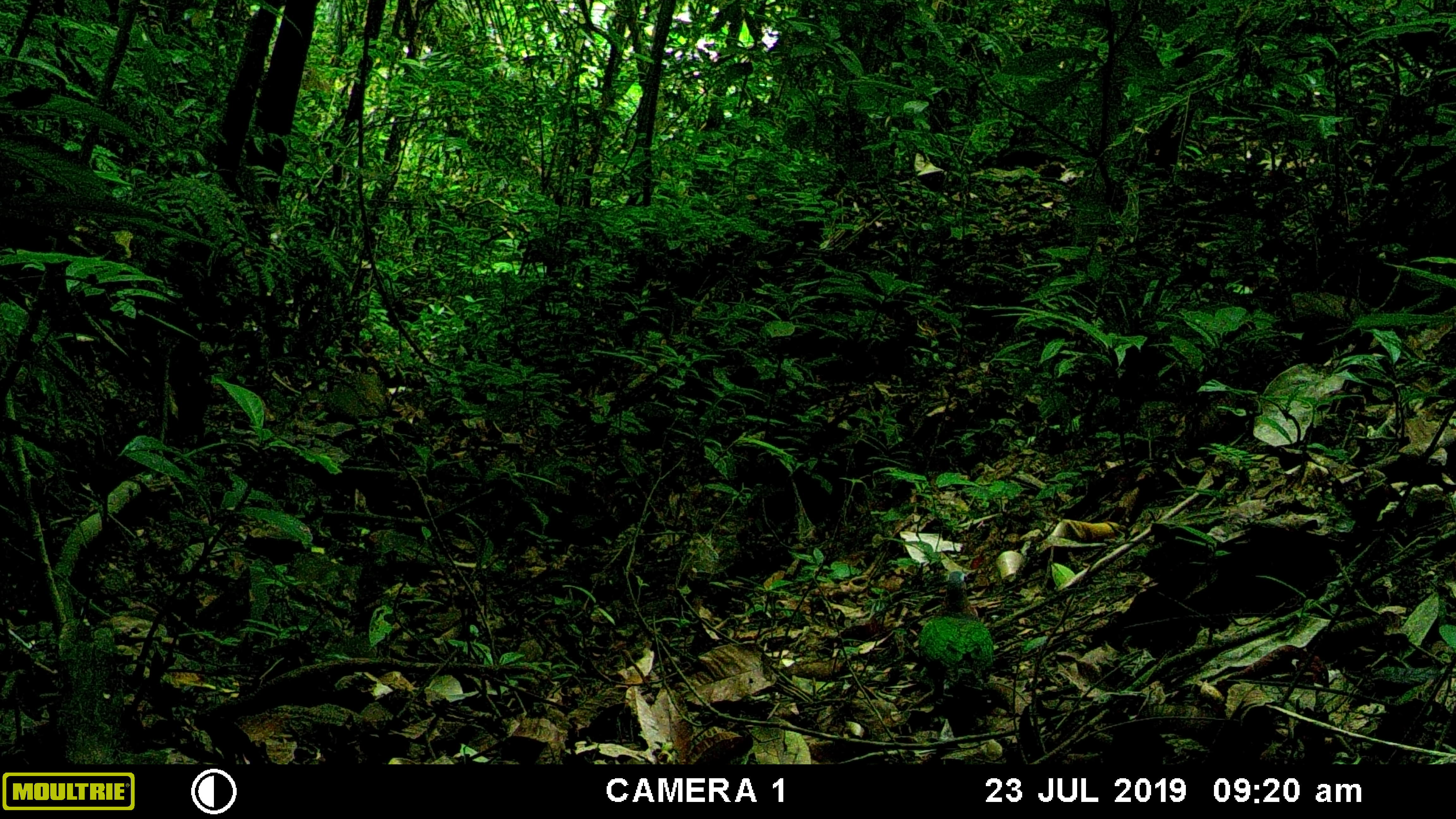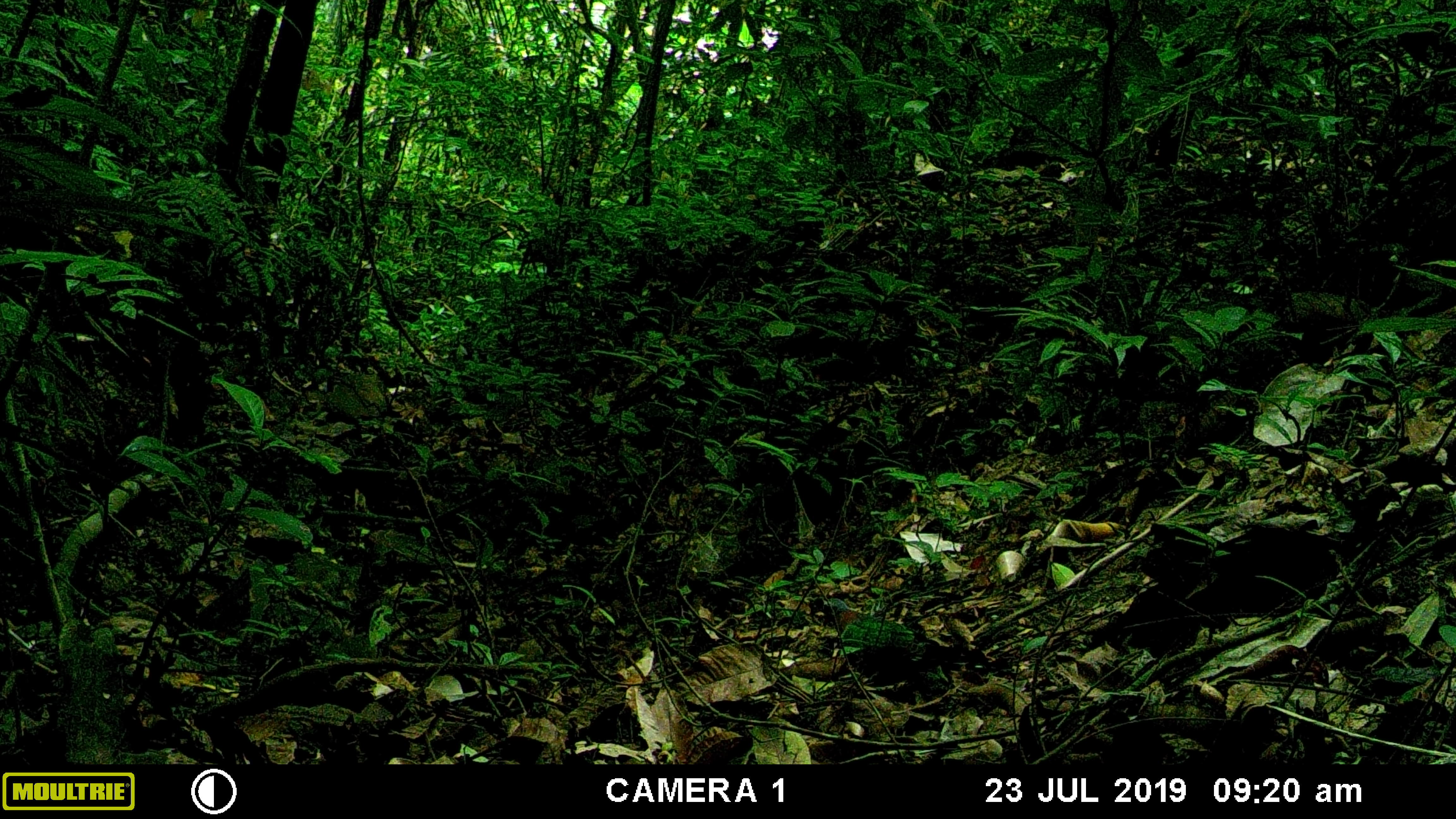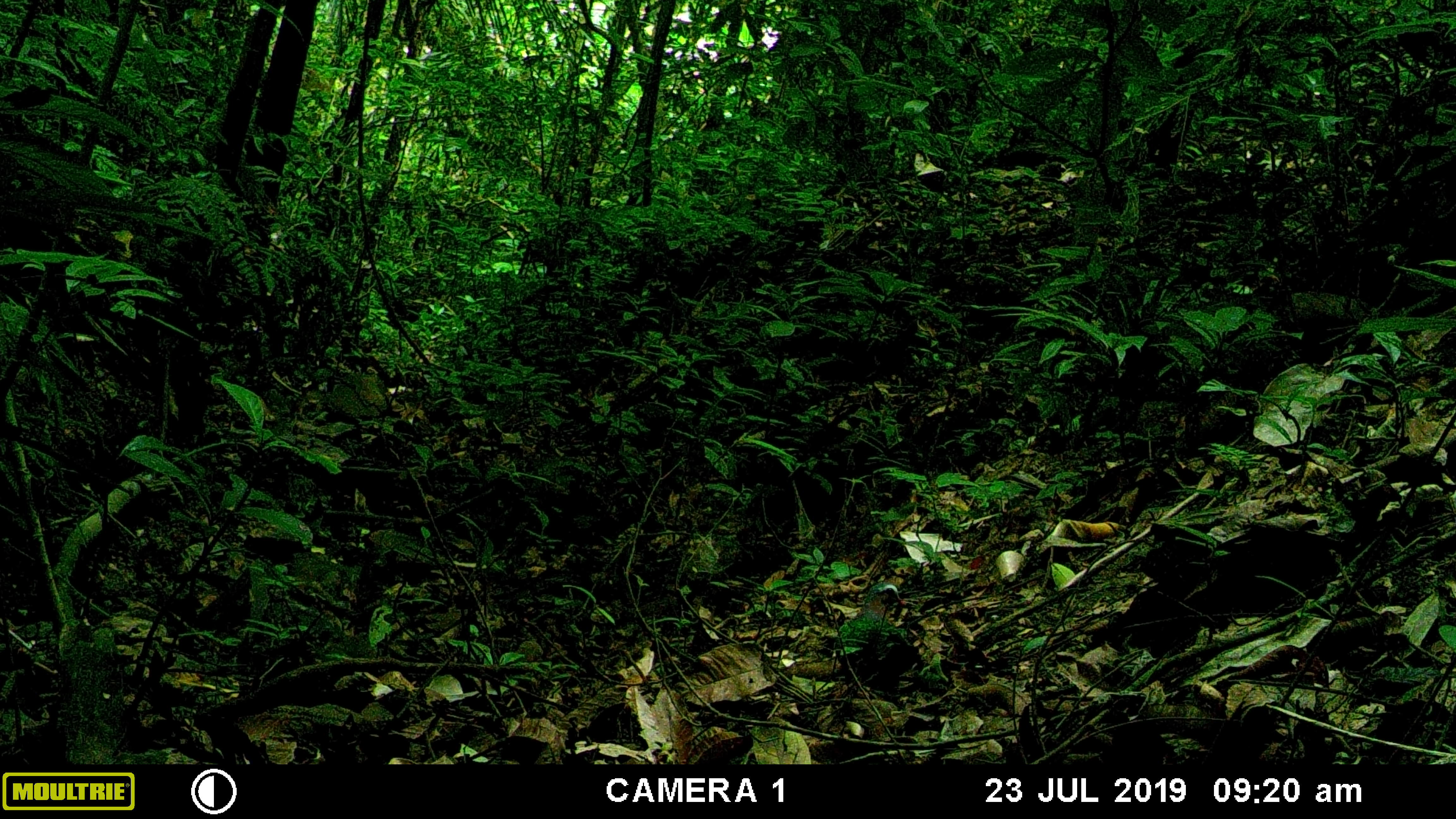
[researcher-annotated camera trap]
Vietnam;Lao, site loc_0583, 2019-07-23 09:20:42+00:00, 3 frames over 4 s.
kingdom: Animalia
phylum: Chordata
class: Aves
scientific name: Aves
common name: bird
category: unidentified bird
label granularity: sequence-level